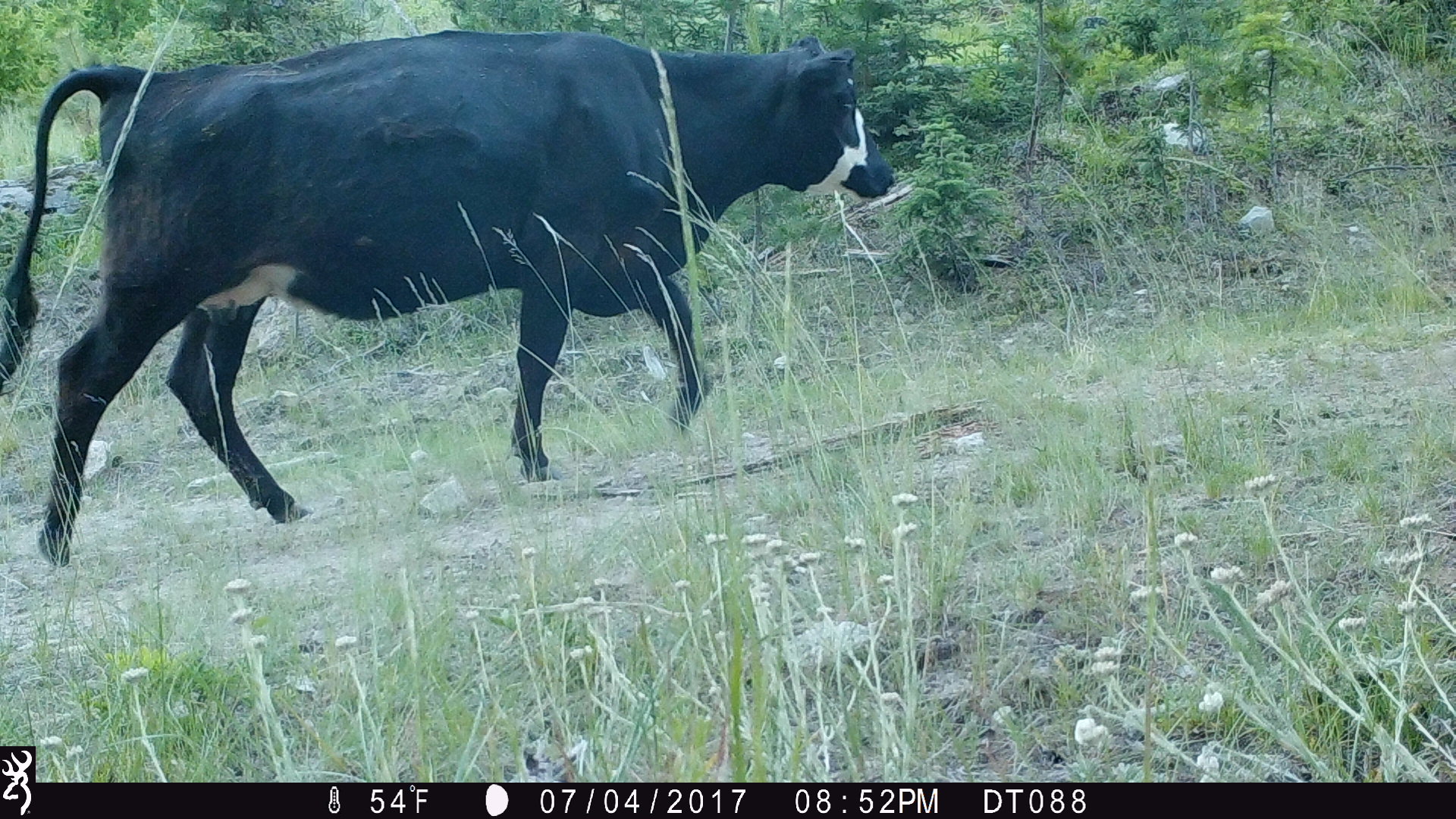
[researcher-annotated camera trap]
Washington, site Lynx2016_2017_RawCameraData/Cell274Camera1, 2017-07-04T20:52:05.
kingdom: Animalia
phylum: Chordata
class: Mammalia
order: Artiodactyla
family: Bovidae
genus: Bos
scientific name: Bos taurus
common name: domestic cattle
Domestic cattle (Bos taurus). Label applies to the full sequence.